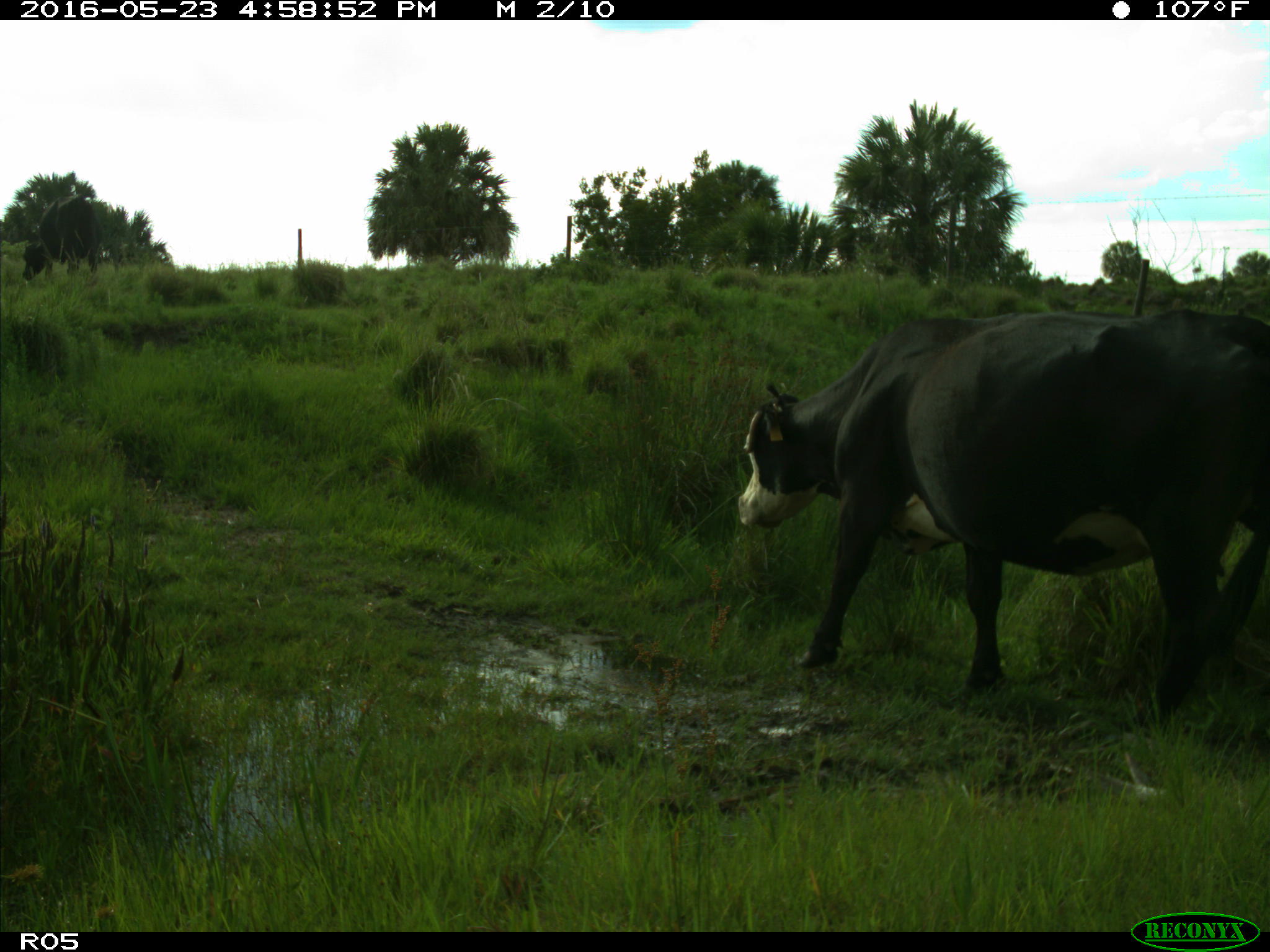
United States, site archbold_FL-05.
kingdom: Animalia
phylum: Chordata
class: Mammalia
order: Artiodactyla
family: Bovidae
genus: Bos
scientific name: Bos taurus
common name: domestic cow